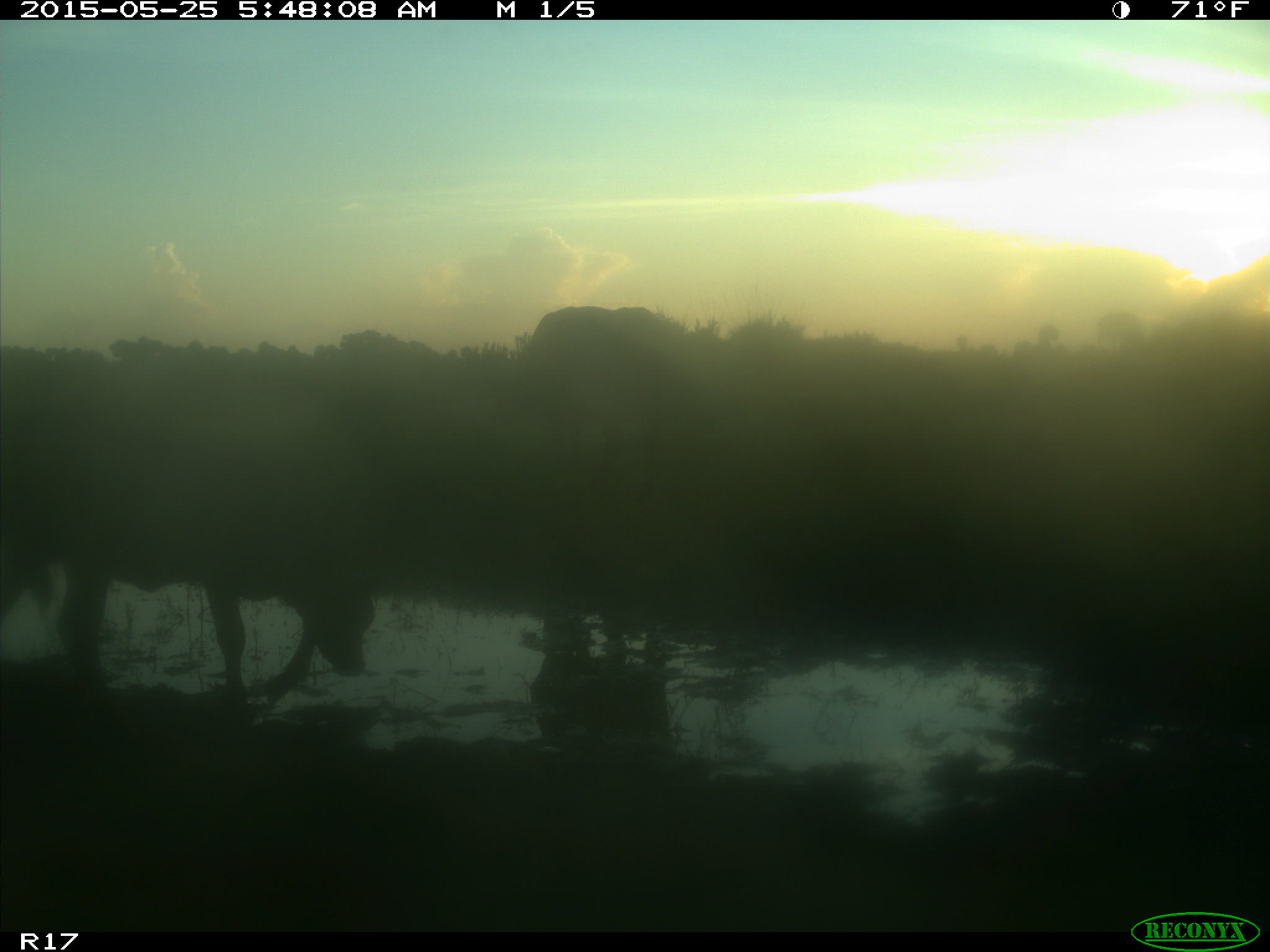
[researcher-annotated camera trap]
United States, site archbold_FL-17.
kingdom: Animalia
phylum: Chordata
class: Mammalia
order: Artiodactyla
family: Bovidae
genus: Bos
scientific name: Bos taurus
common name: domestic cow